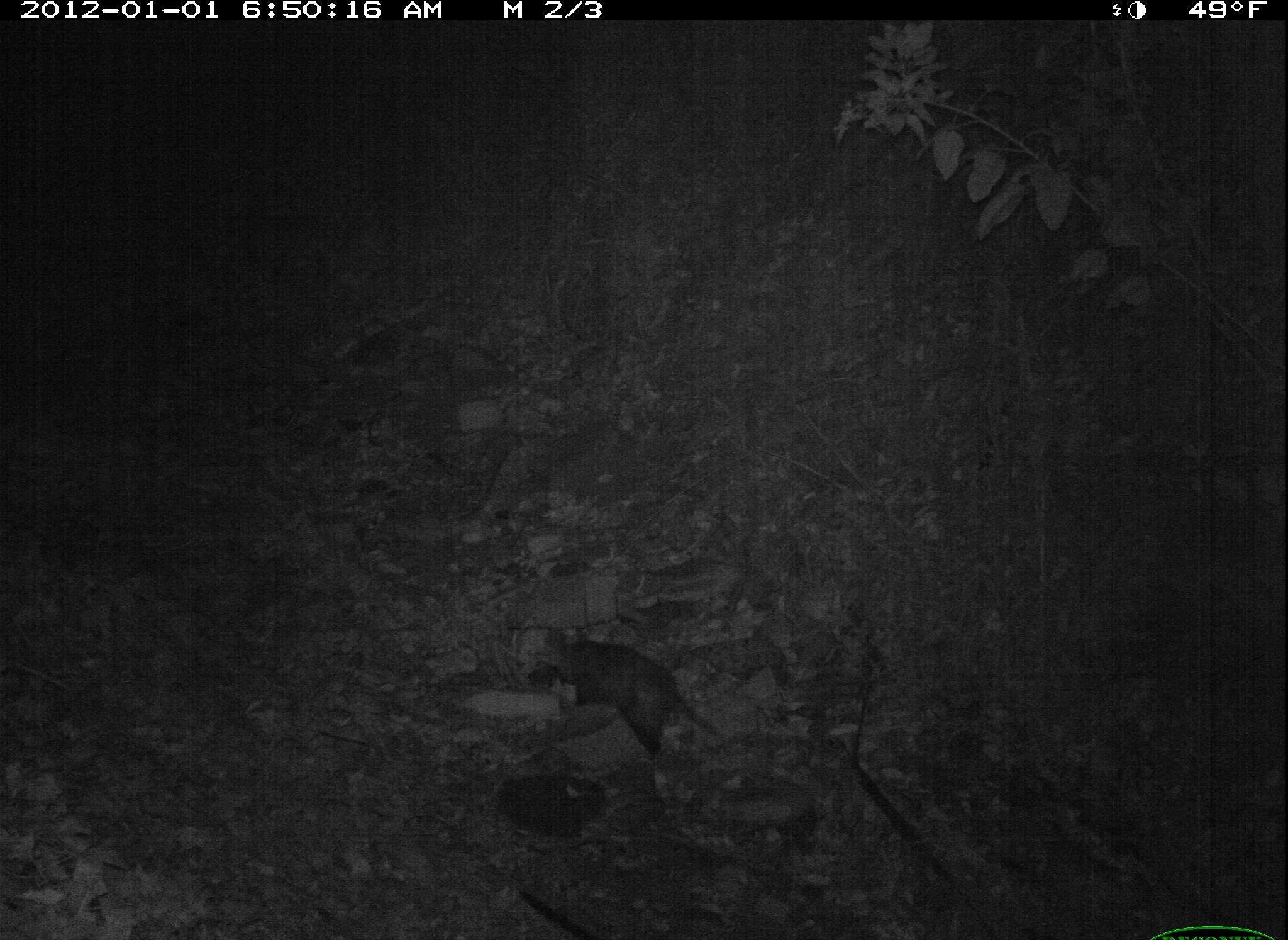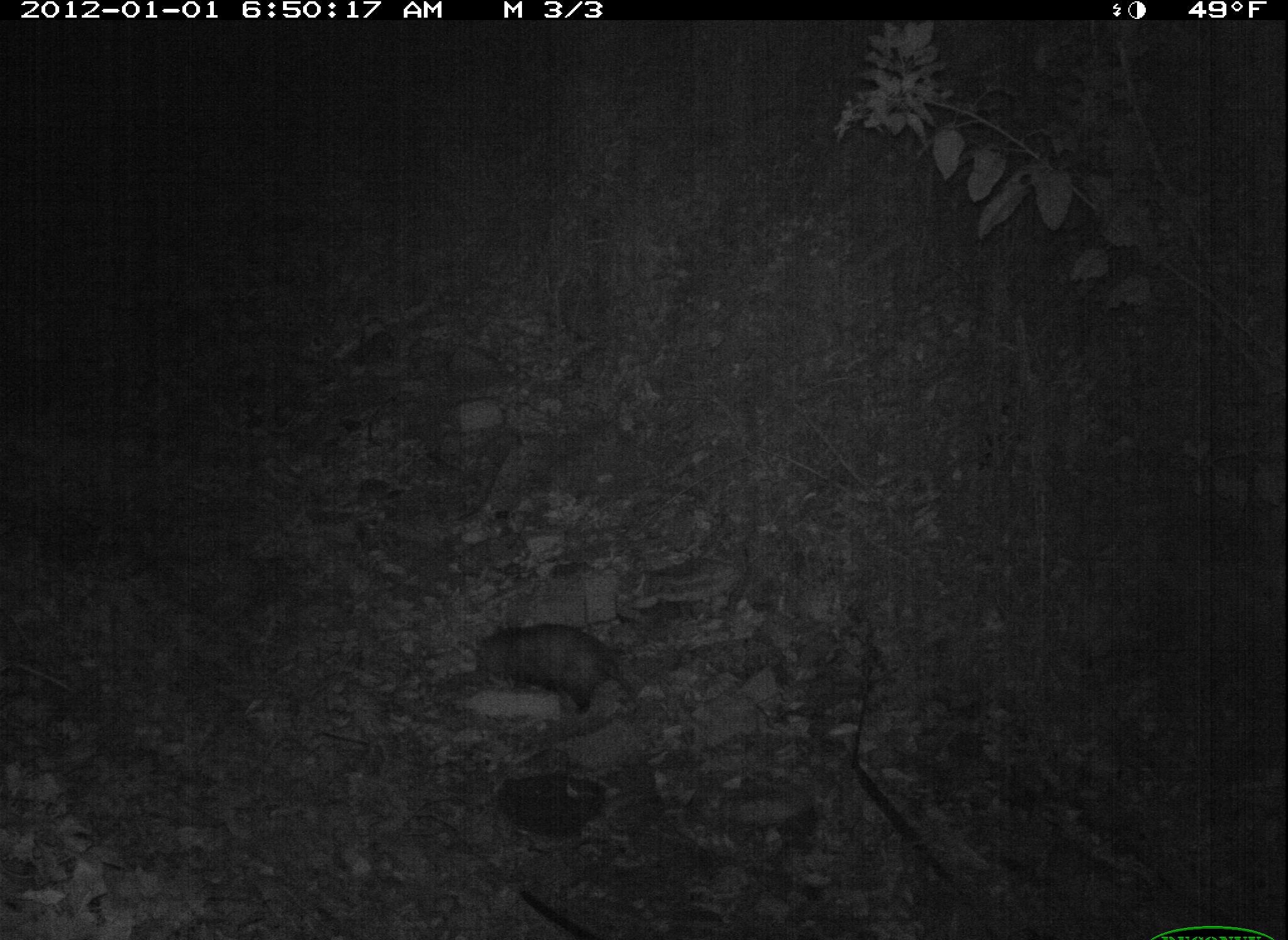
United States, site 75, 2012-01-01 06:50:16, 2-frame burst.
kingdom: Animalia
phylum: Chordata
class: Mammalia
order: Didelphimorphia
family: Didelphidae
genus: Didelphis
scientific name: Didelphis virginiana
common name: virginia opossum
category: opossum